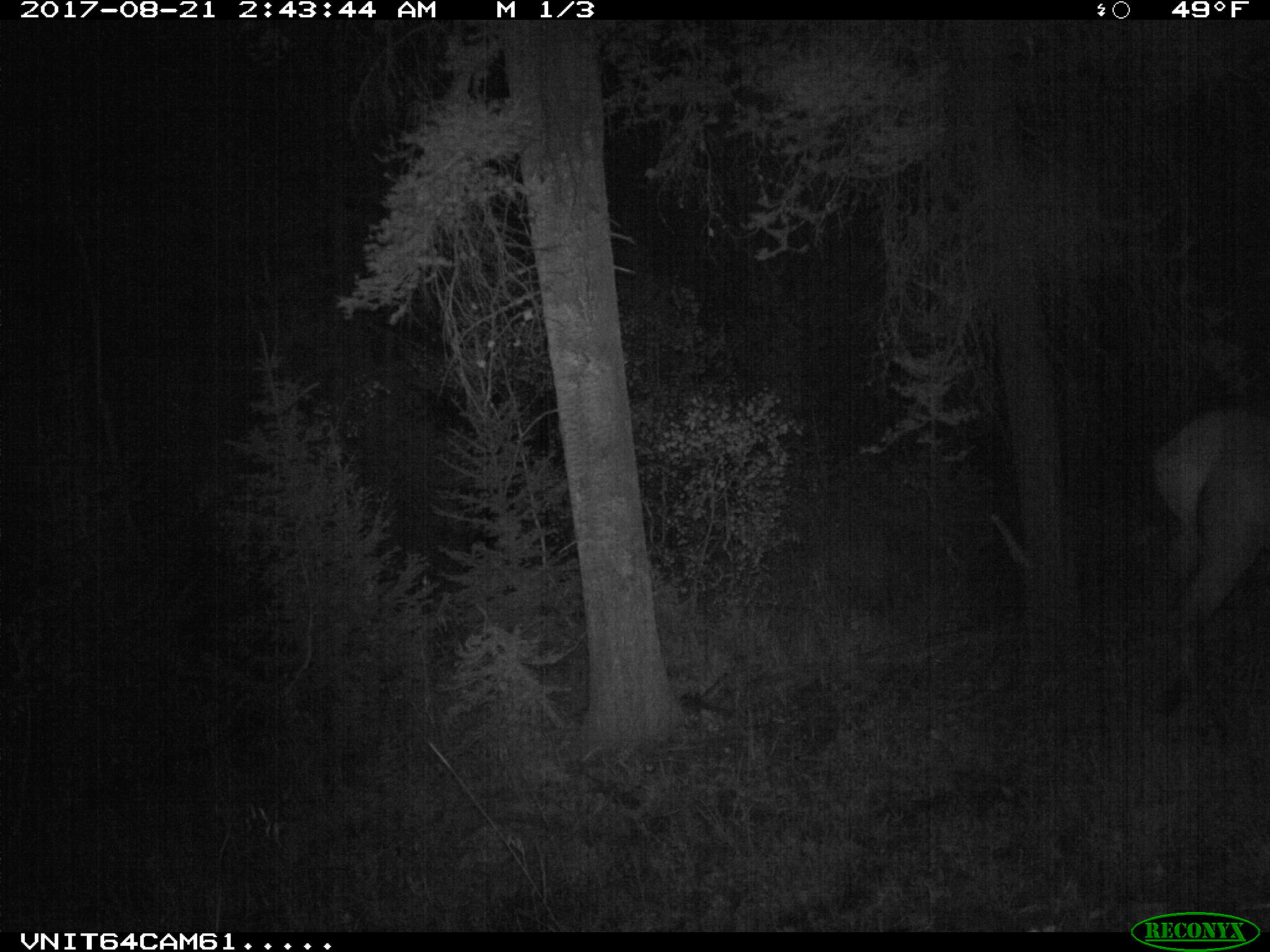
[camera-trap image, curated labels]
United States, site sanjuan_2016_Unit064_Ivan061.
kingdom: Animalia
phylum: Chordata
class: Mammalia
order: Artiodactyla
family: Cervidae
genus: Cervus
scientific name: Cervus elaphus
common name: red deer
Cervus elaphus (red deer).